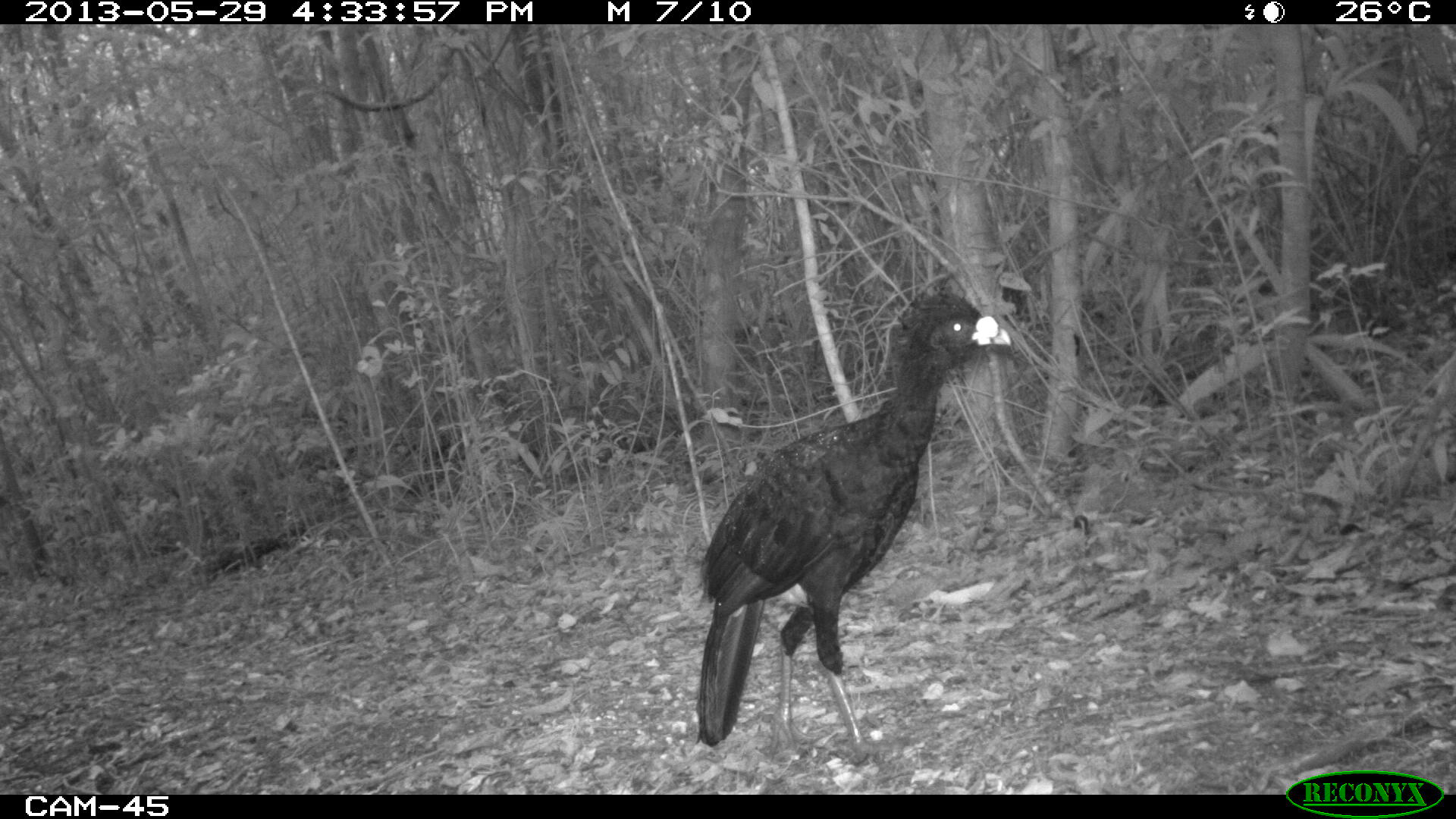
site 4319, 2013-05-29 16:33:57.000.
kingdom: Animalia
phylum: Chordata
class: Aves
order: Galliformes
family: Cracidae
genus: Crax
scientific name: Crax rubra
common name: great curassow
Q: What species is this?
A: Crax rubra (great curassow).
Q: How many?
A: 2.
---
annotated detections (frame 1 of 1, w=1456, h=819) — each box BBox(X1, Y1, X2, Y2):
crax rubra: BBox(692, 289, 1013, 763)